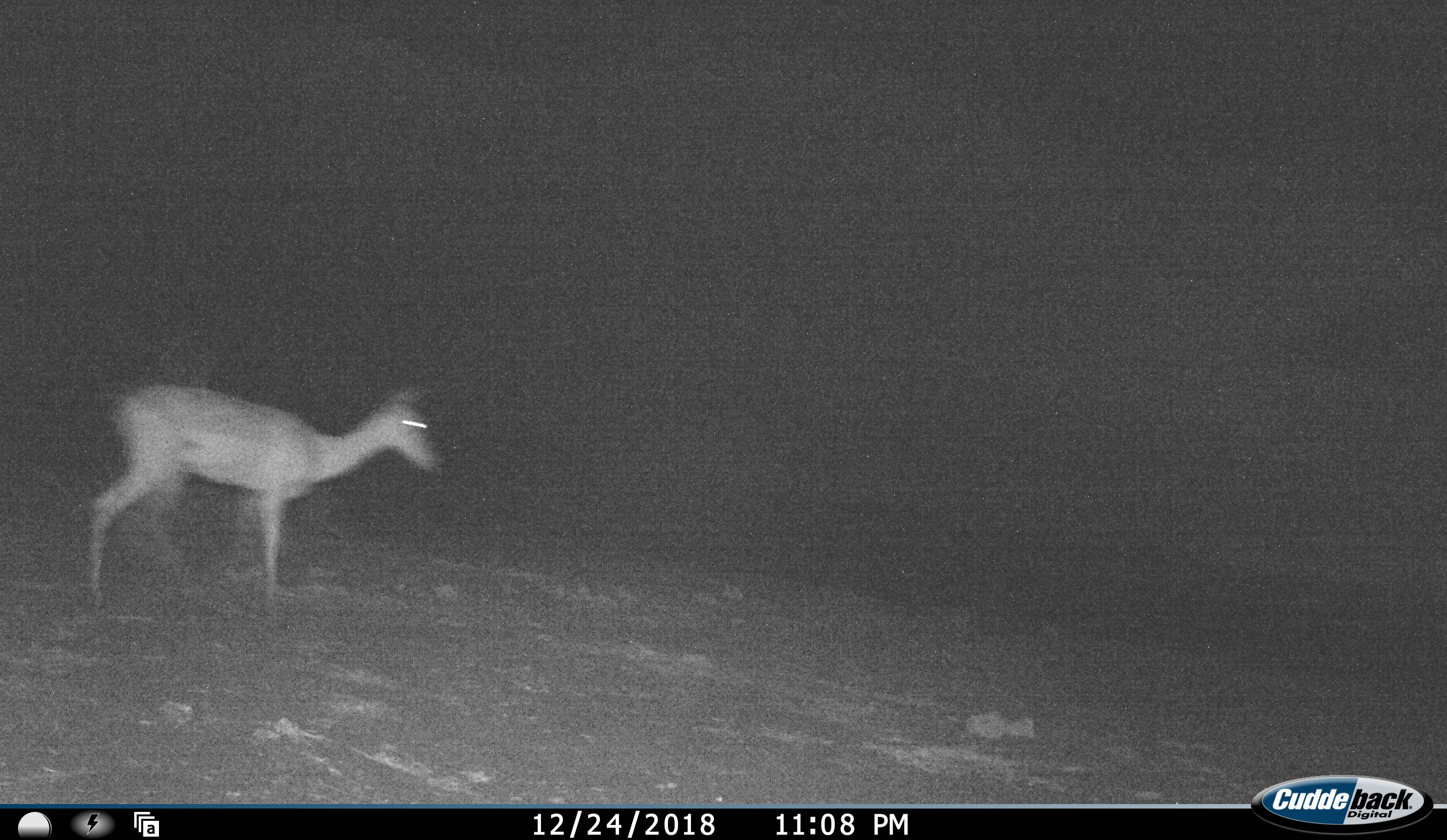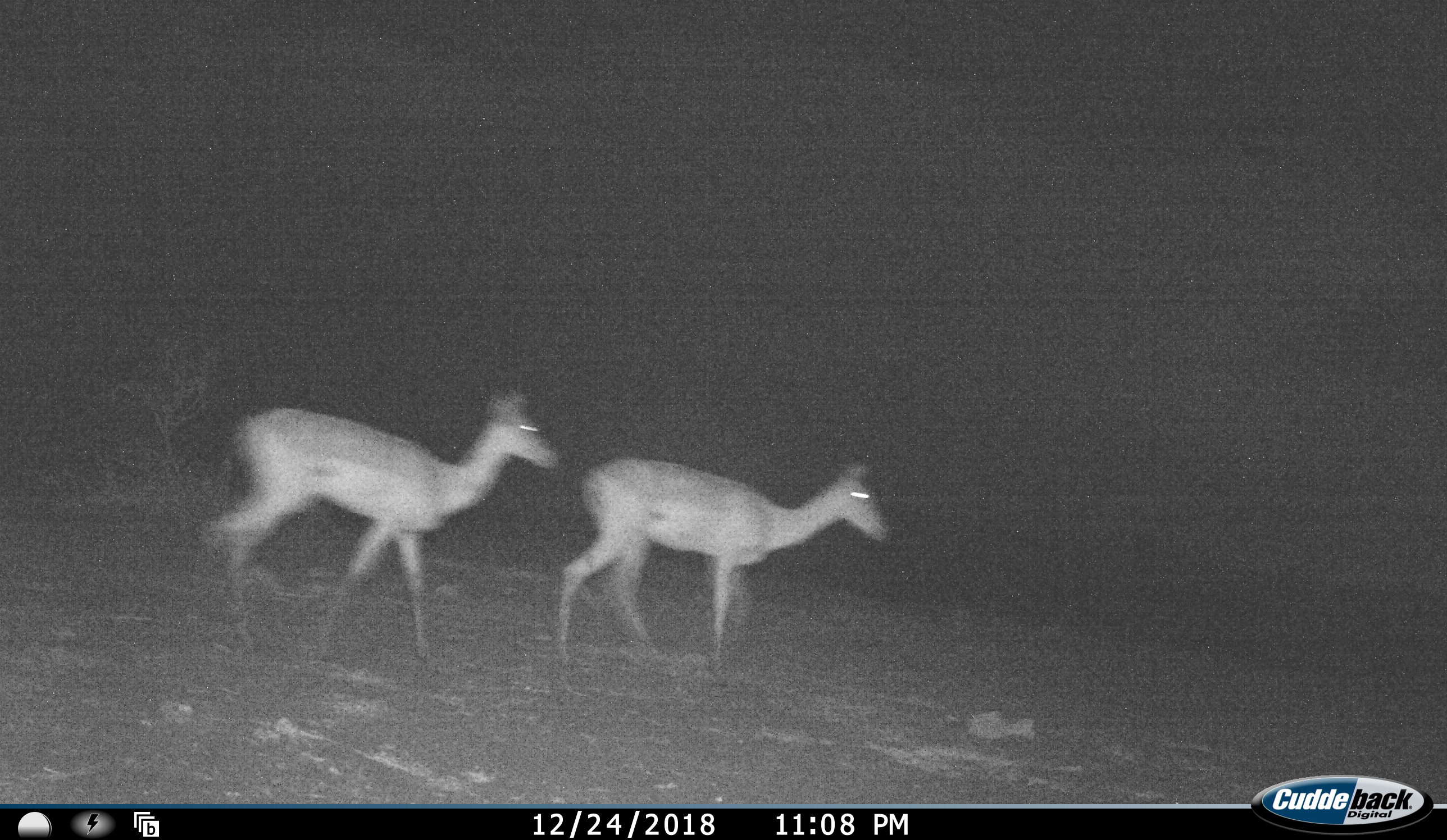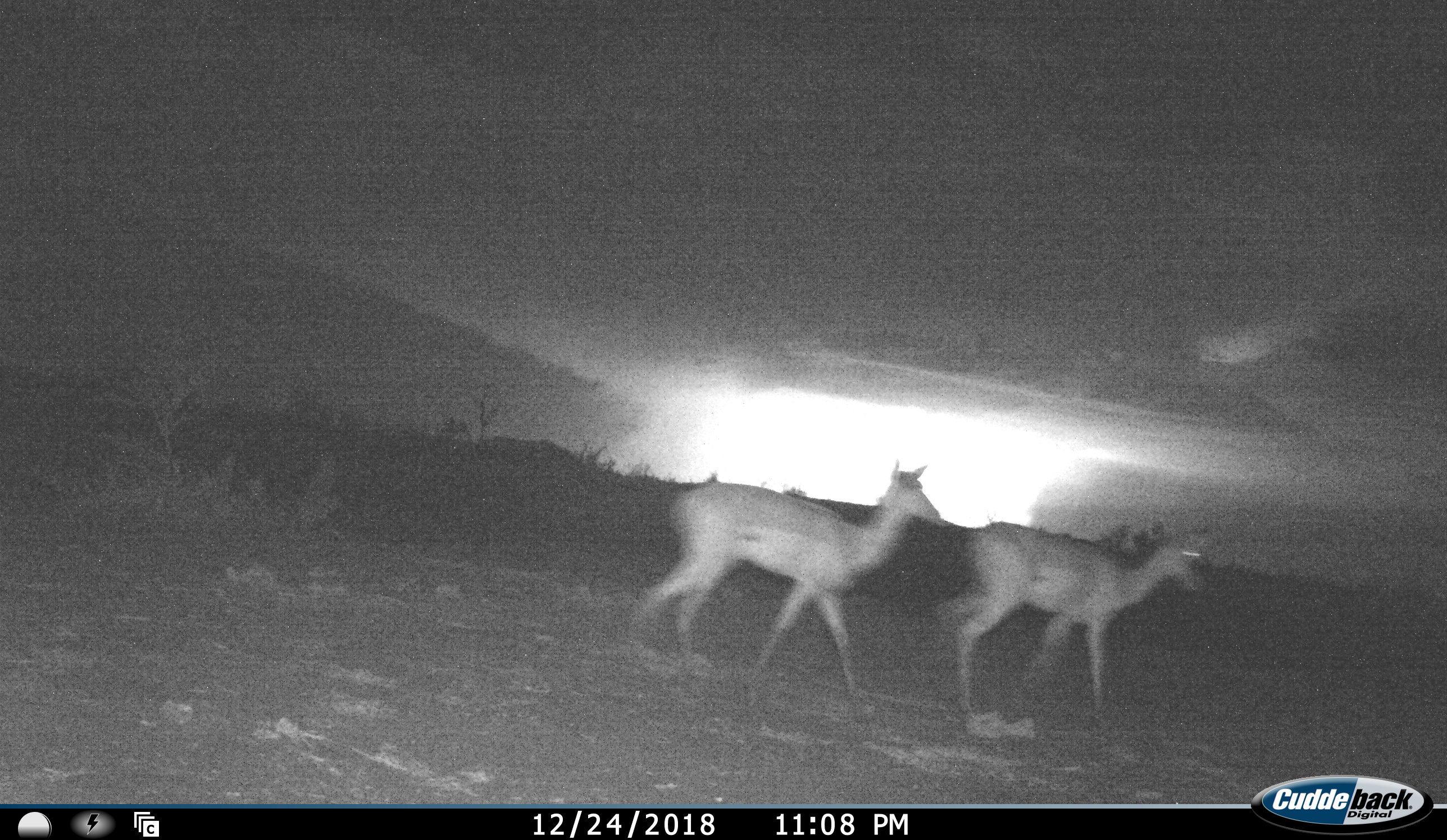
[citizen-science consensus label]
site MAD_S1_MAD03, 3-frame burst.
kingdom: Animalia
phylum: Chordata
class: Mammalia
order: Artiodactyla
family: Bovidae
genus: Aepyceros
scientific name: Aepyceros melampus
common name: impala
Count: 2.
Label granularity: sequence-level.